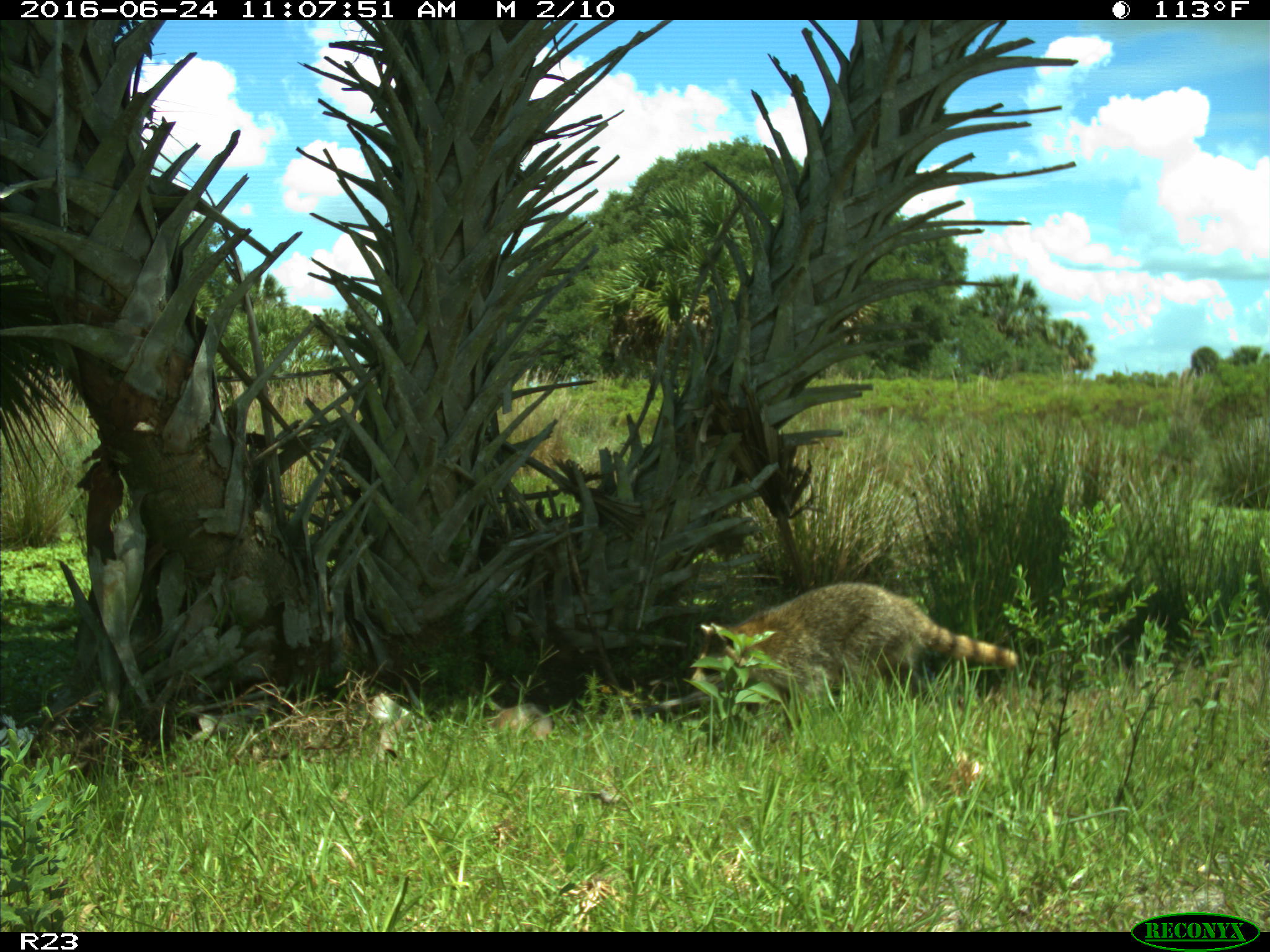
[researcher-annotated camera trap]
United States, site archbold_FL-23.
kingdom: Animalia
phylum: Chordata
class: Mammalia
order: Carnivora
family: Procyonidae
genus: Procyon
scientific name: Procyon lotor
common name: common raccoon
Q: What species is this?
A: Procyon lotor (common raccoon).